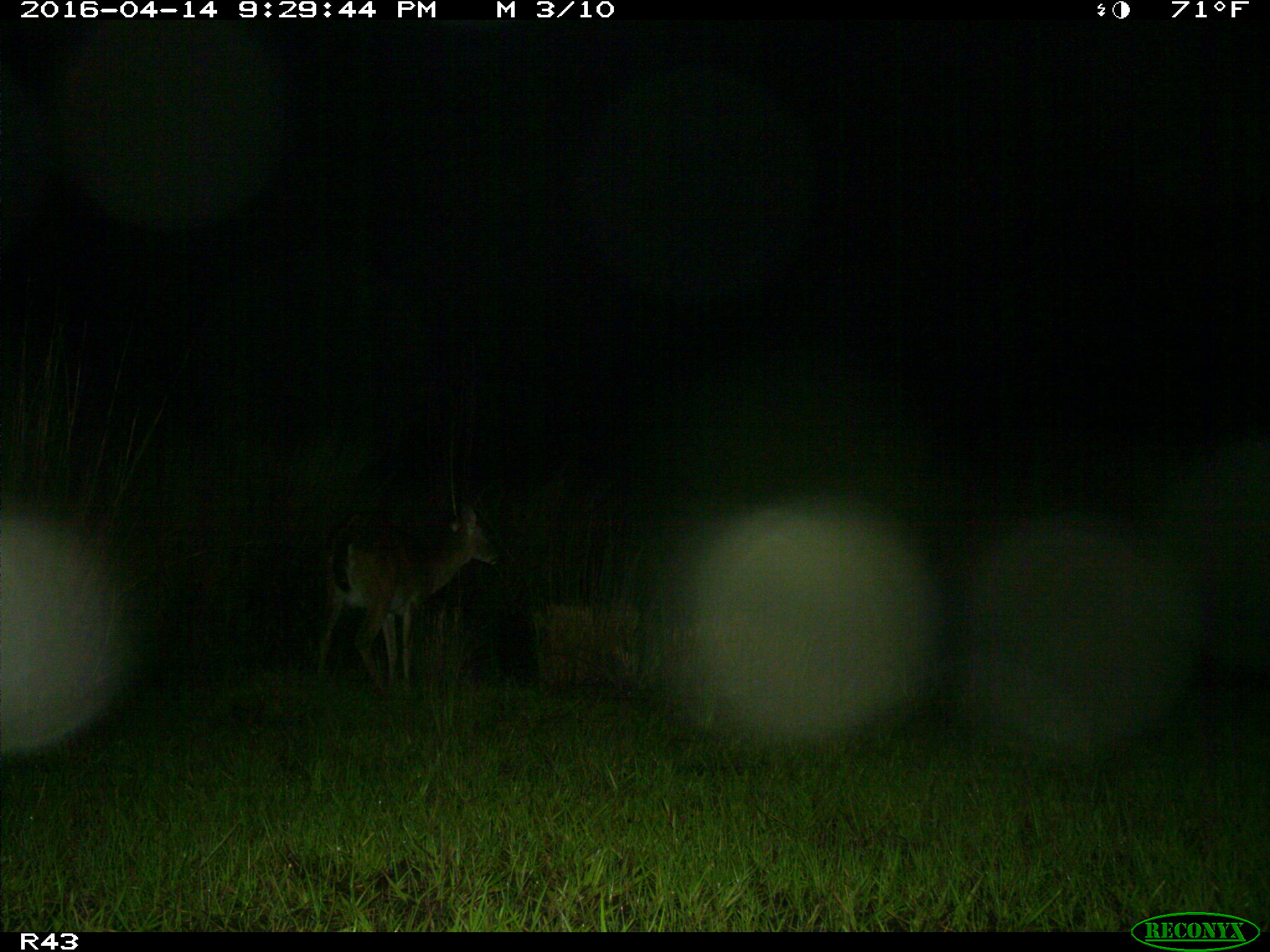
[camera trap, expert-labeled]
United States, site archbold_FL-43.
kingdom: Animalia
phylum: Chordata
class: Mammalia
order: Artiodactyla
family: Cervidae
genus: Odocoileus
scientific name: Odocoileus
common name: deer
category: unidentified deer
Unidentified deer (deer) (Odocoileus).